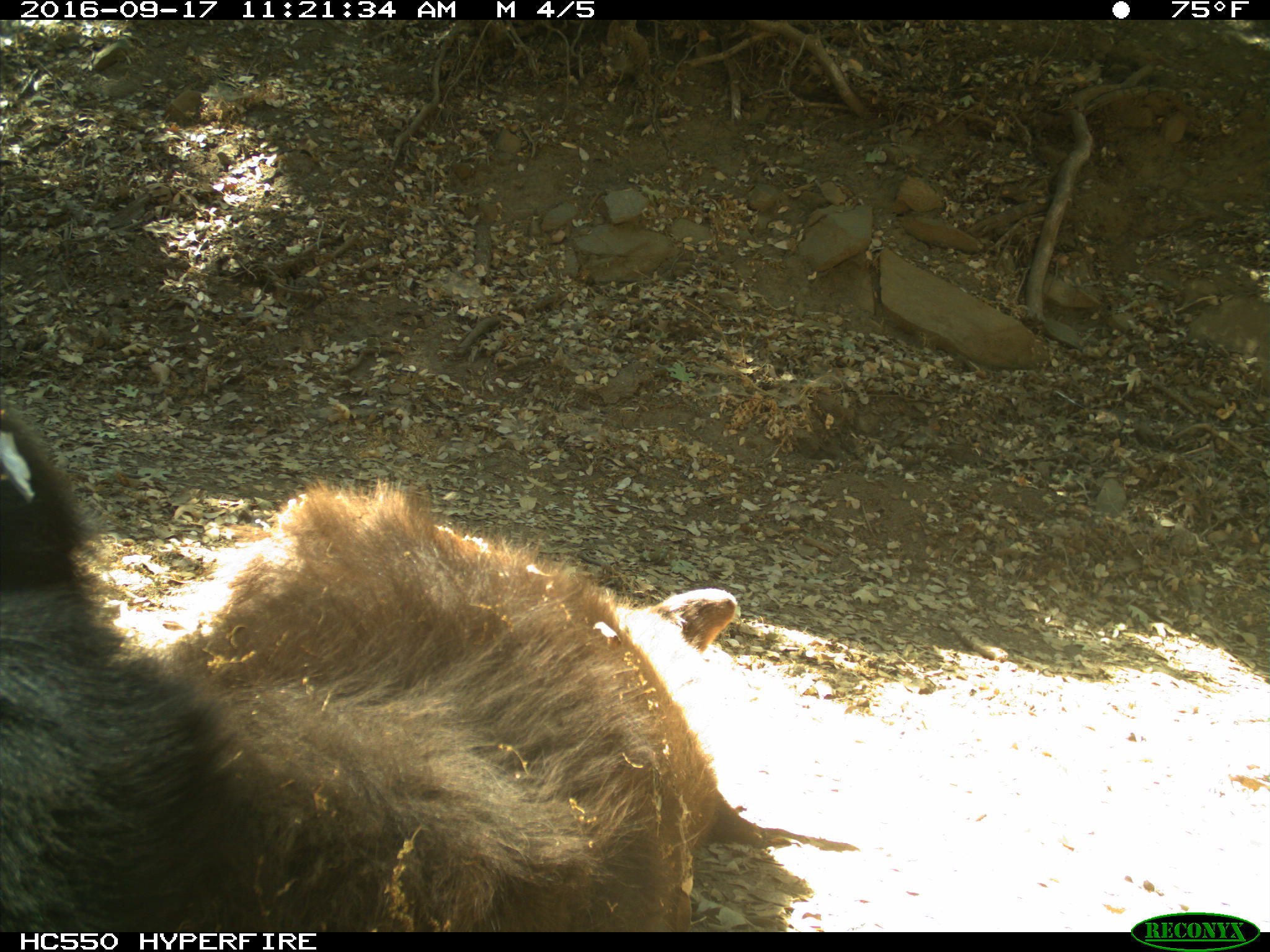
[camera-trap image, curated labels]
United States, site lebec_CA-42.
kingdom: Animalia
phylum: Chordata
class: Mammalia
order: Carnivora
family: Ursidae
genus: Ursus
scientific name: Ursus americanus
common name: american black bear